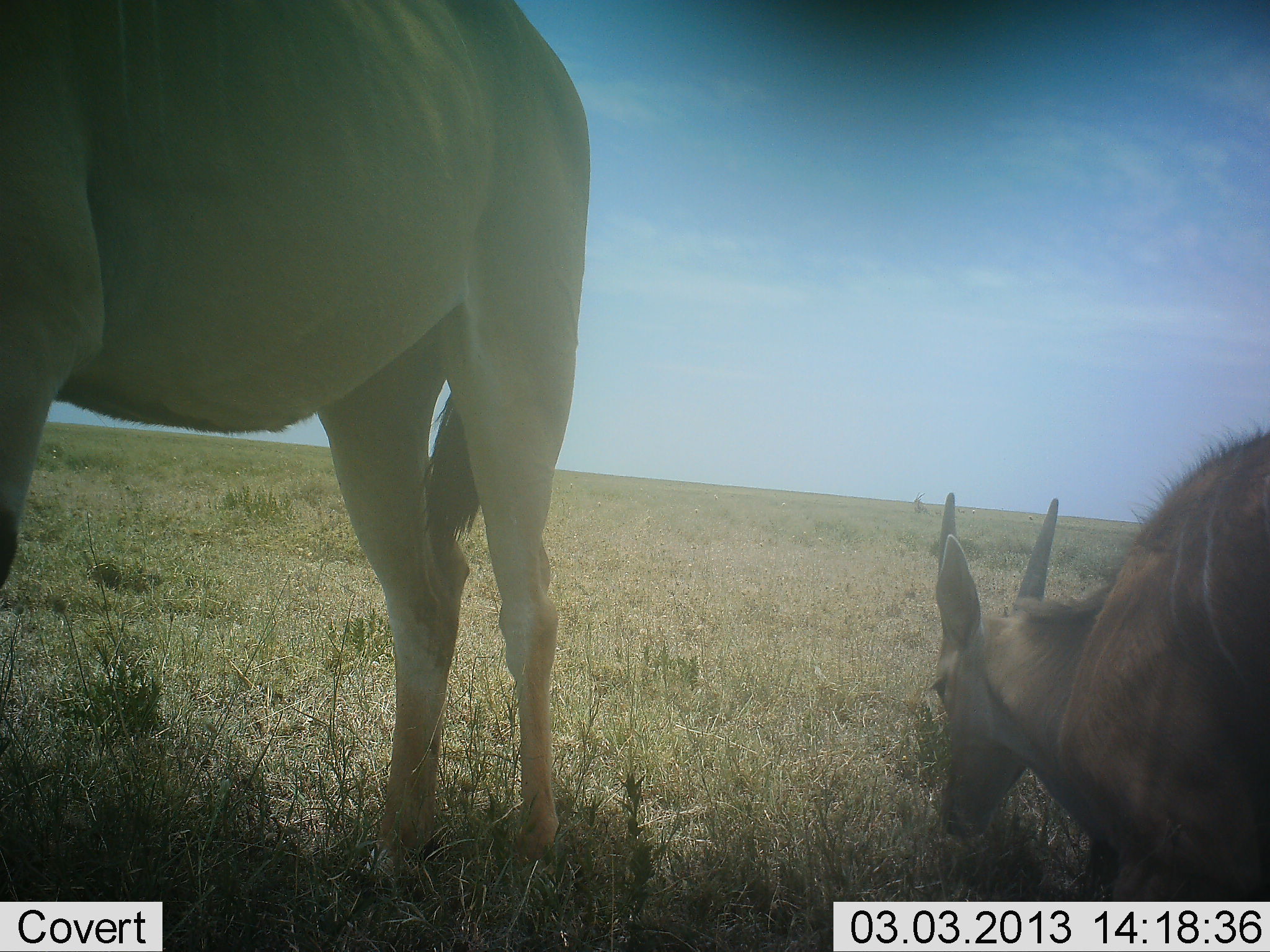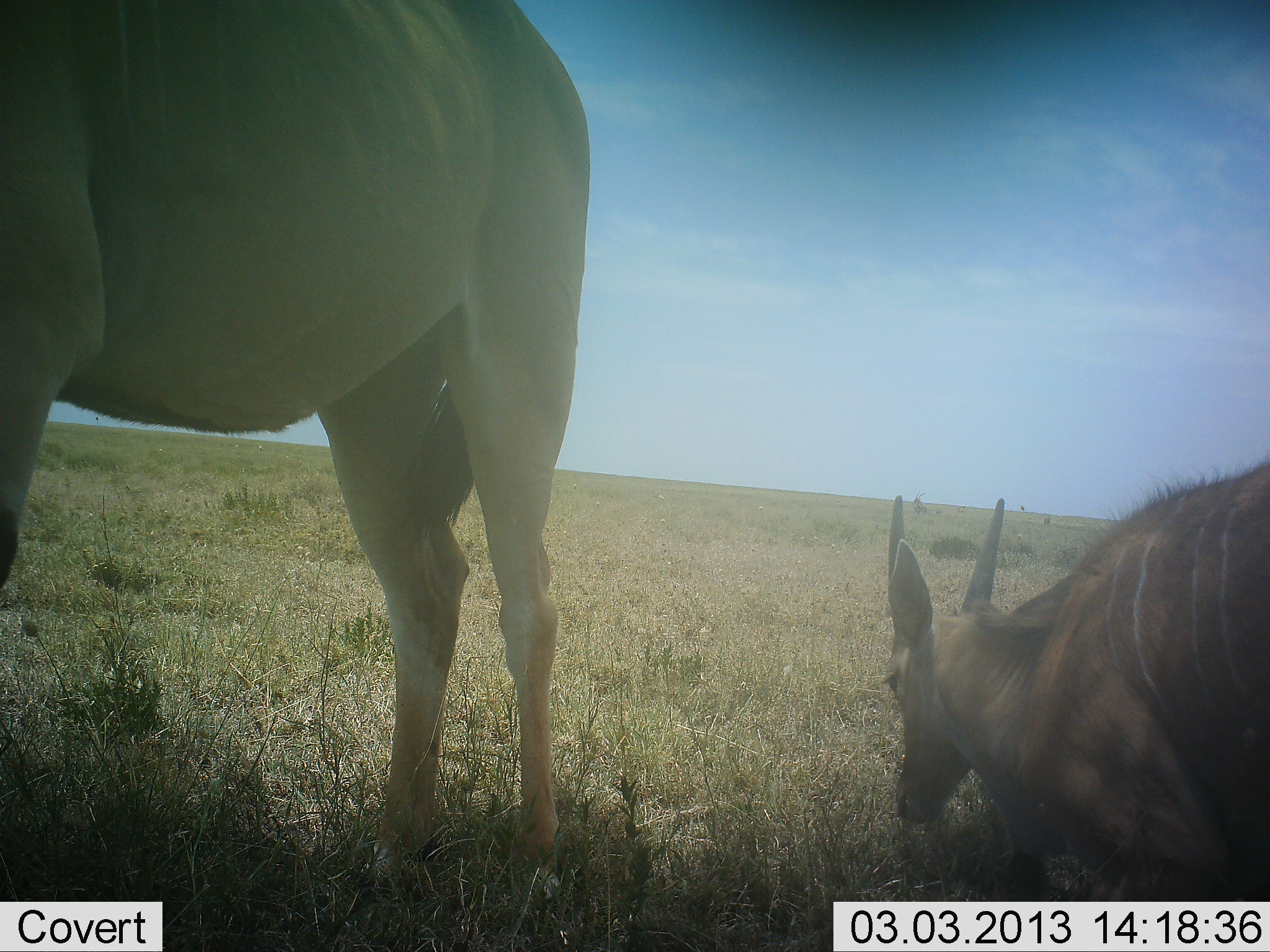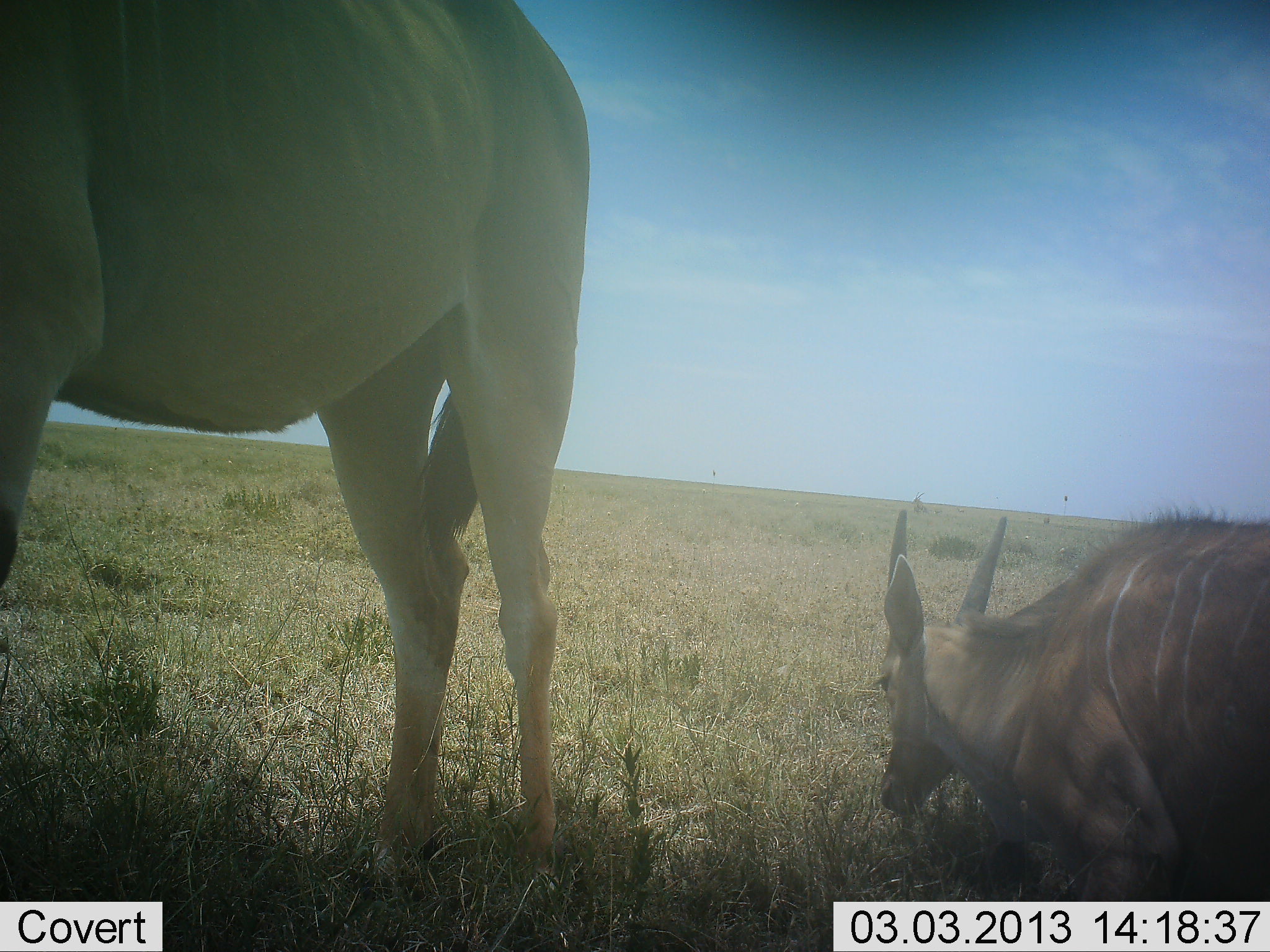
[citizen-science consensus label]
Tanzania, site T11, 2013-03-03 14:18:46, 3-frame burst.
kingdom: Animalia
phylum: Chordata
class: Mammalia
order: Artiodactyla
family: Bovidae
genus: Tragelaphus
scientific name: Tragelaphus oryx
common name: eland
Eland (Tragelaphus oryx), count 2. Behavior (volunteer vote fractions): standing 100%, resting 78%, moving 0%, interacting 0%. Young present (vote fraction): 28%. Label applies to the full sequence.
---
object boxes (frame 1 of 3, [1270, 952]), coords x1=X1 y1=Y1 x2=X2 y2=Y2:
animal: x1=0 y1=1 x2=590 y2=886; x1=927 y1=417 x2=1270 y2=903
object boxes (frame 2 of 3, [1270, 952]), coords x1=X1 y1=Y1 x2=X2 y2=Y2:
animal: x1=0 y1=1 x2=590 y2=918; x1=870 y1=454 x2=1270 y2=901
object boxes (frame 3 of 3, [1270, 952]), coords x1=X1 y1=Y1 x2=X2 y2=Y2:
animal: x1=0 y1=1 x2=590 y2=891; x1=872 y1=499 x2=1270 y2=902